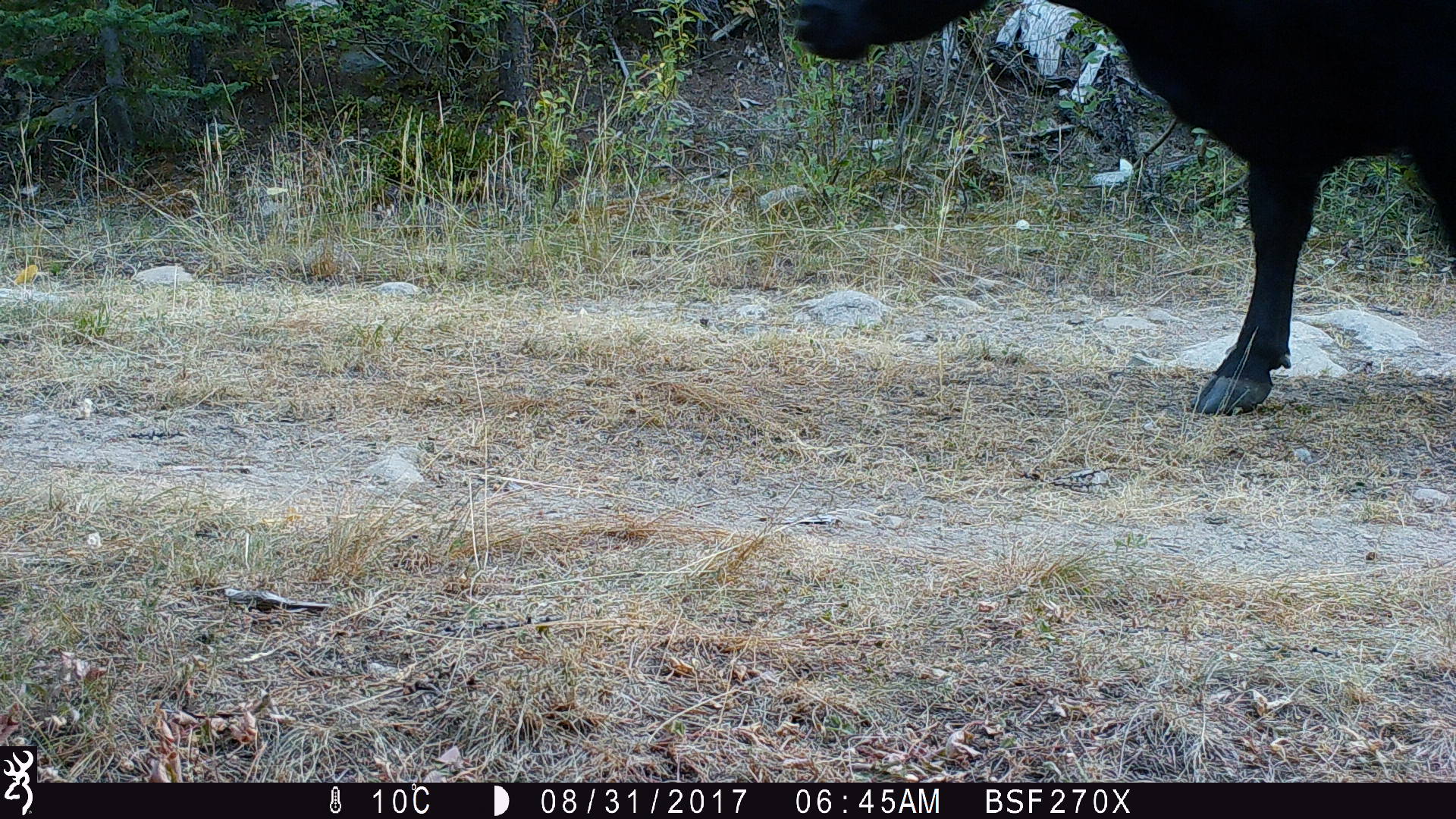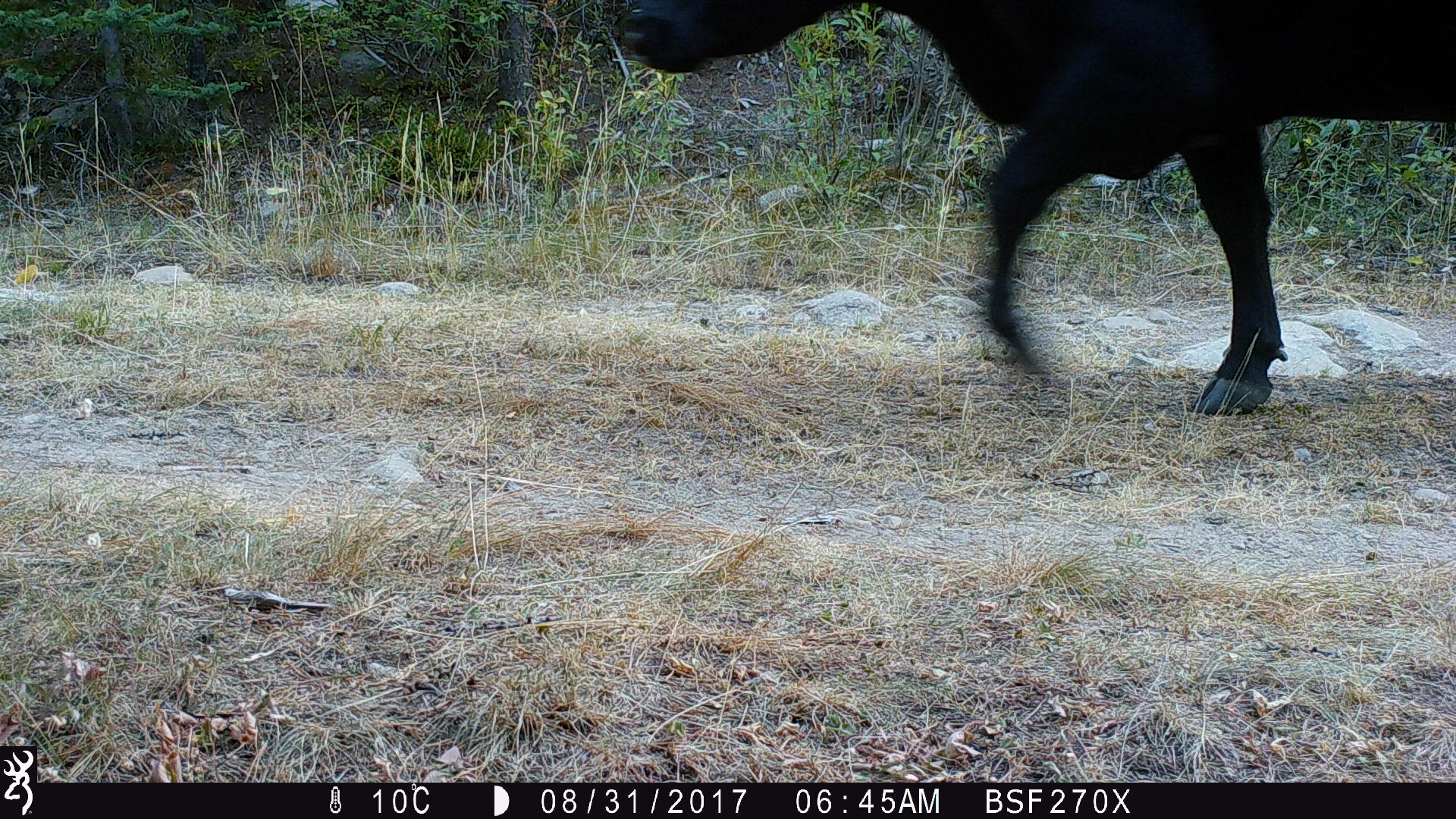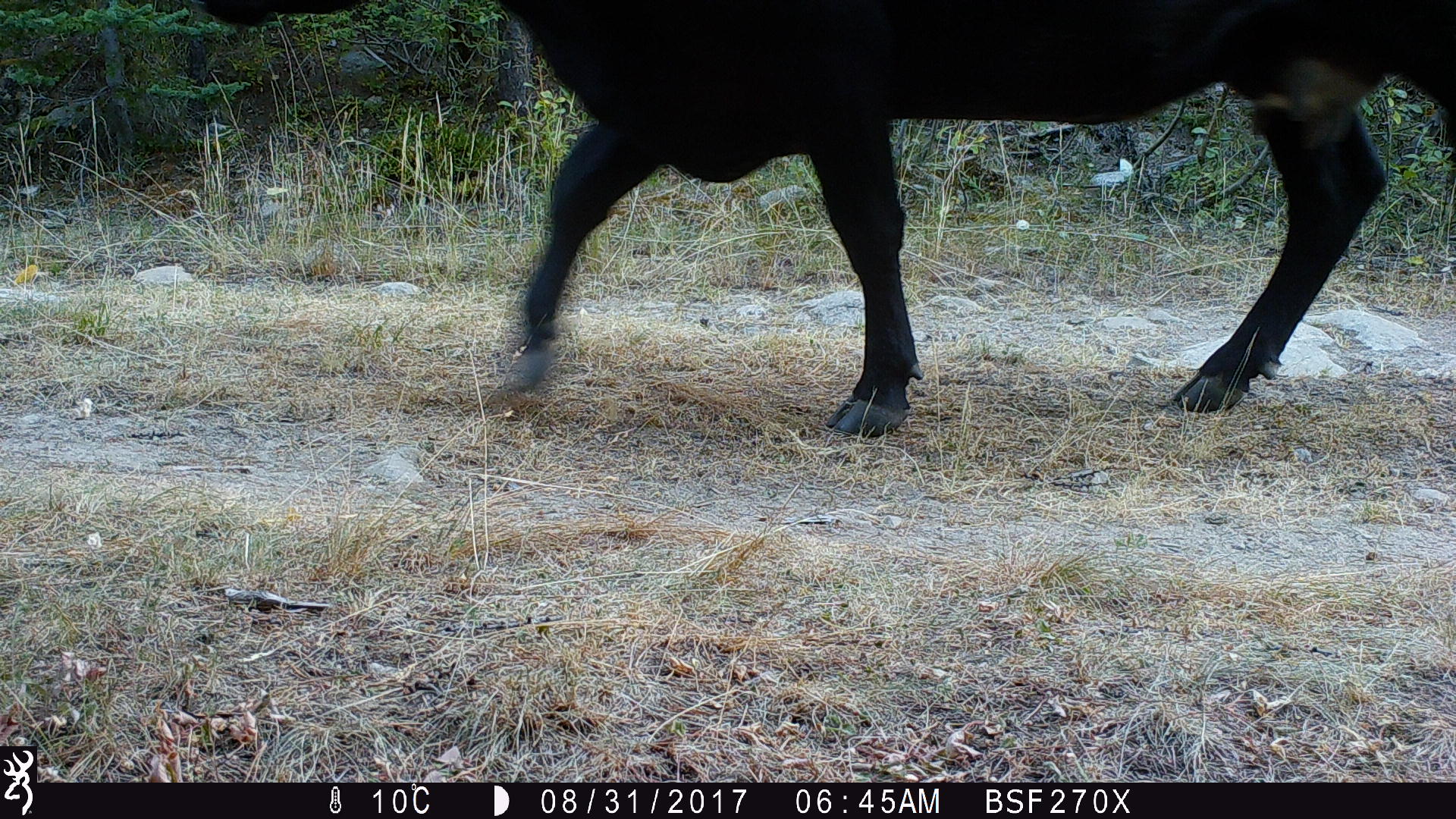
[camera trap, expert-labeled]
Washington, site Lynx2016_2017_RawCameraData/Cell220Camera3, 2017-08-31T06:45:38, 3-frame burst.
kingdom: Animalia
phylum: Chordata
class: Mammalia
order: Artiodactyla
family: Bovidae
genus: Bos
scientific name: Bos taurus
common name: domestic cattle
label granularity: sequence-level